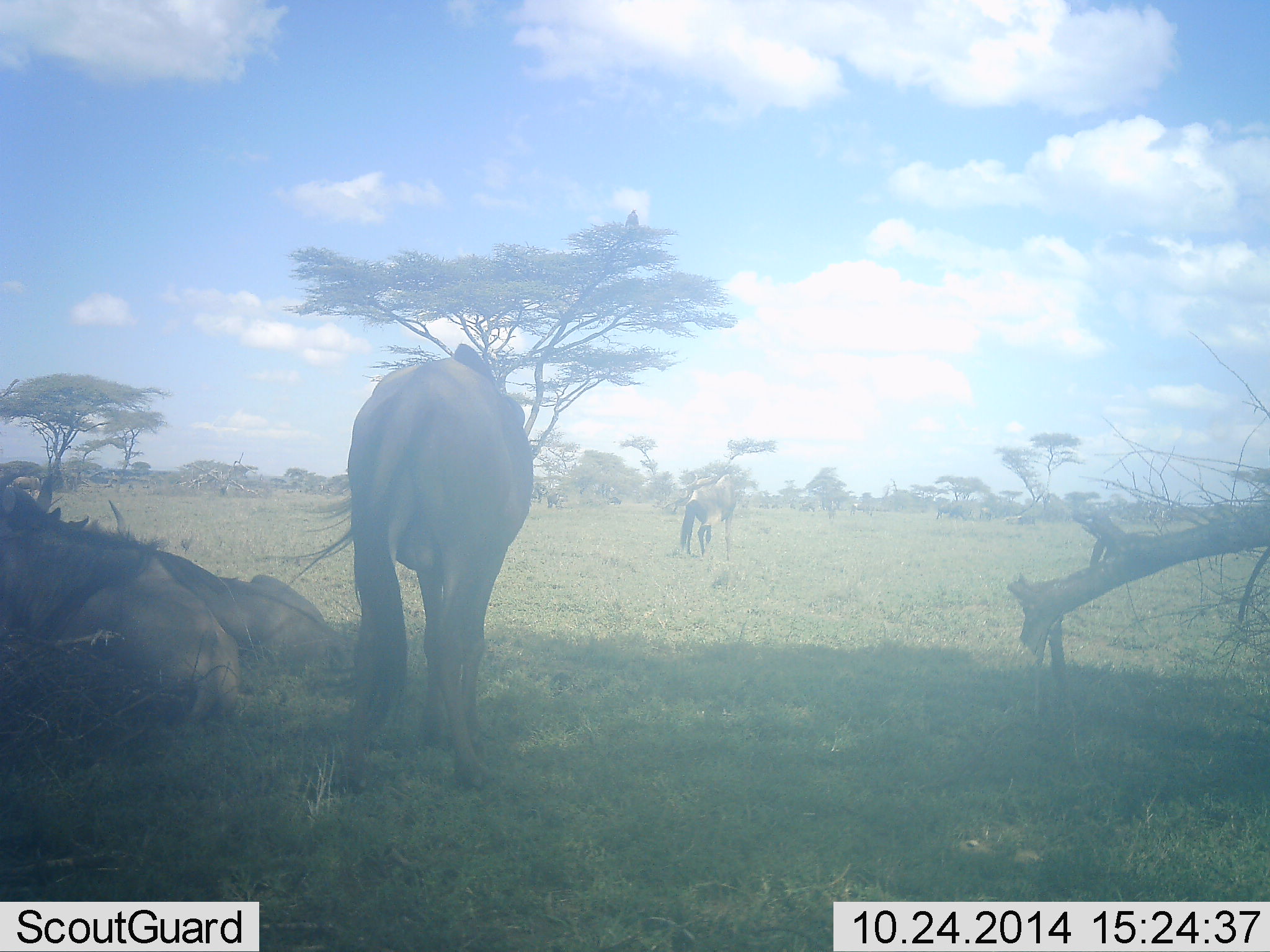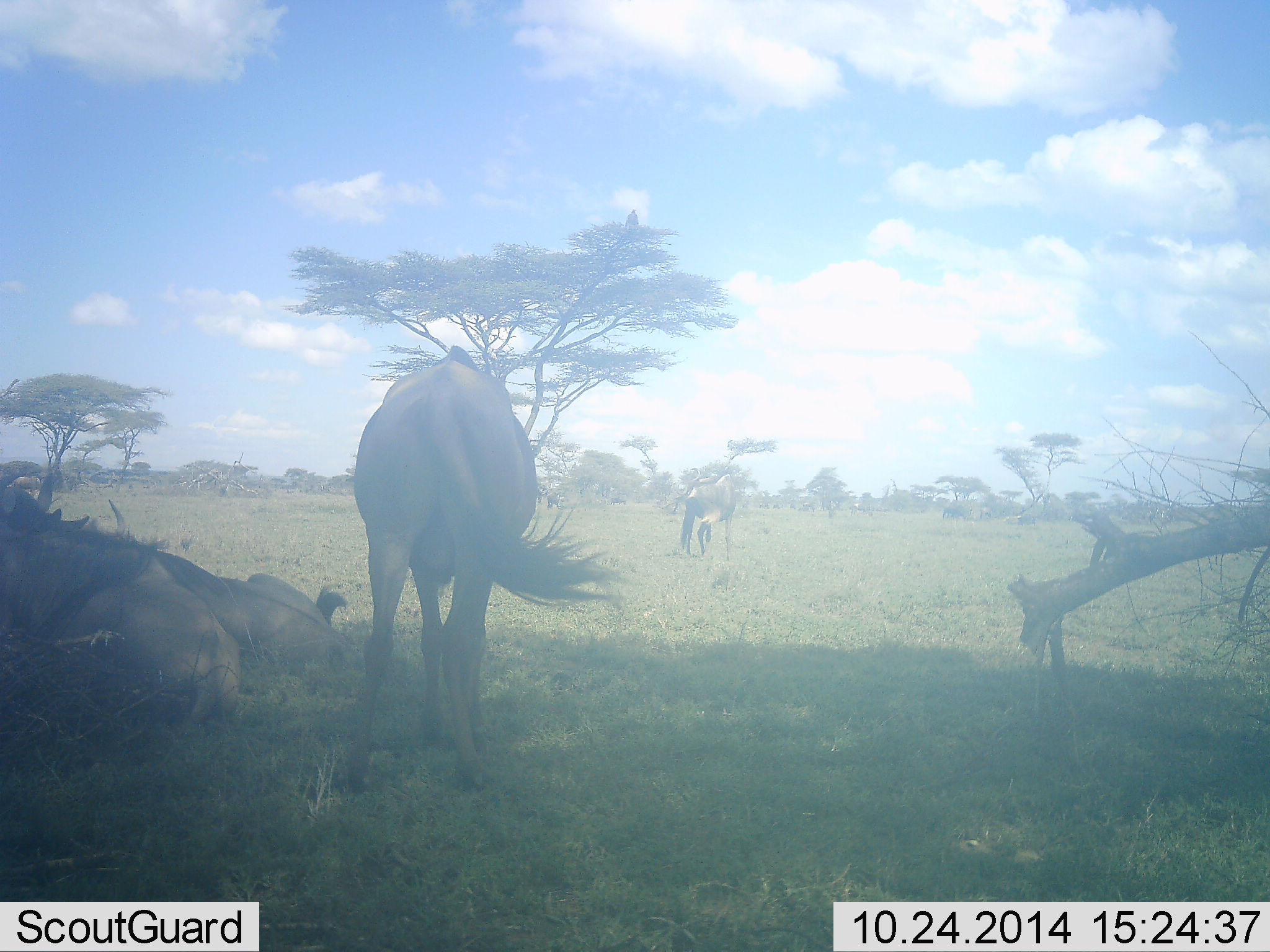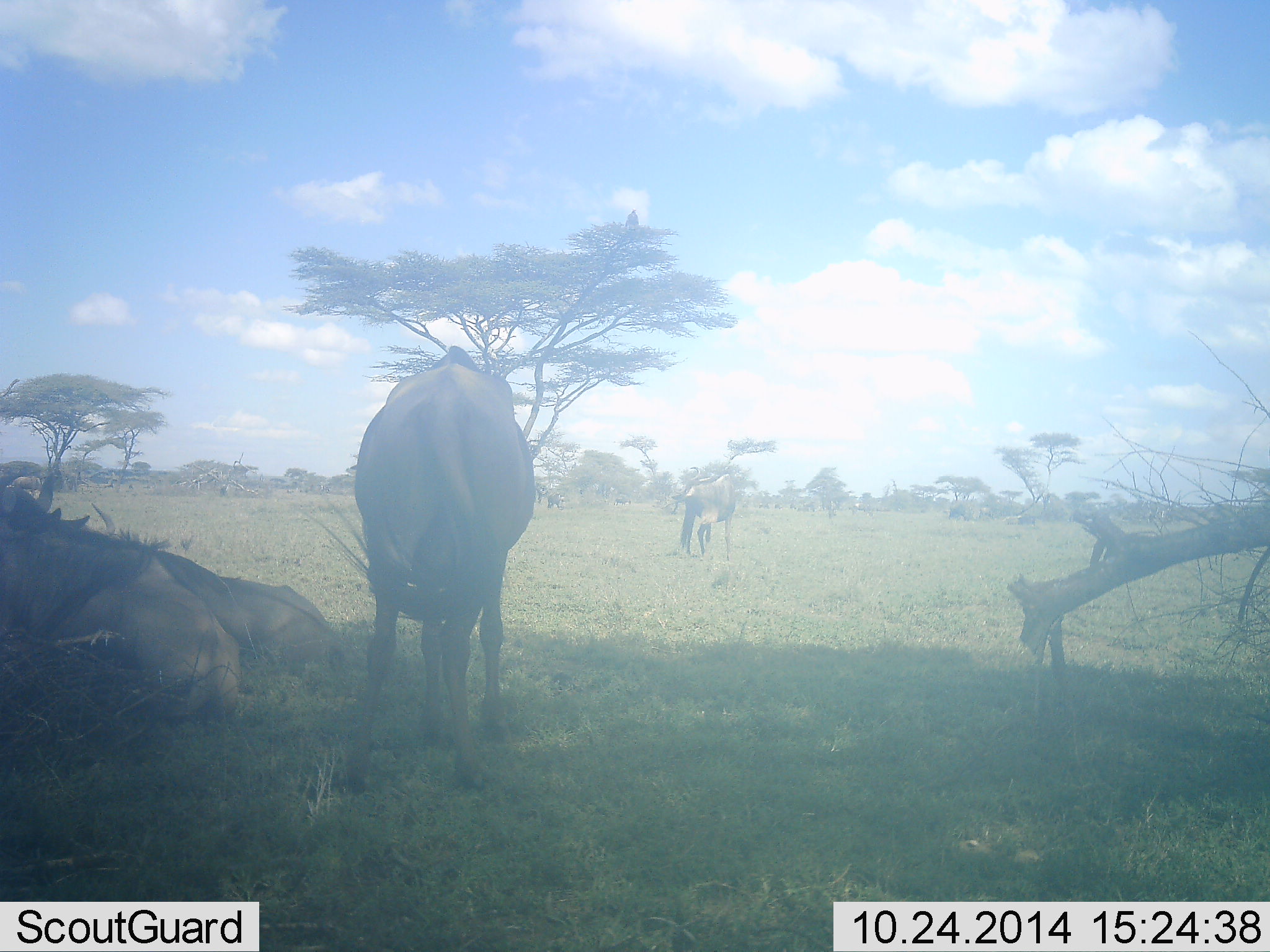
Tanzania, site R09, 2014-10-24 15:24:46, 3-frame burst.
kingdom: Animalia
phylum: Chordata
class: Mammalia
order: Artiodactyla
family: Bovidae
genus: Connochaetes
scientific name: Connochaetes taurinus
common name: blue wildebeest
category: wildebeest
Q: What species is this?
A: Wildebeest (blue wildebeest) (Connochaetes taurinus).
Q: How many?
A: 4.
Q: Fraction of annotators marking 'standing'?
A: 70%.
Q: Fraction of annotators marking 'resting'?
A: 90%.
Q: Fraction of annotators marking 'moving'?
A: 20%.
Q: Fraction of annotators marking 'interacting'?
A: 0%.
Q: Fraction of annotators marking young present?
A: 0%.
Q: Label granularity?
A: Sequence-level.